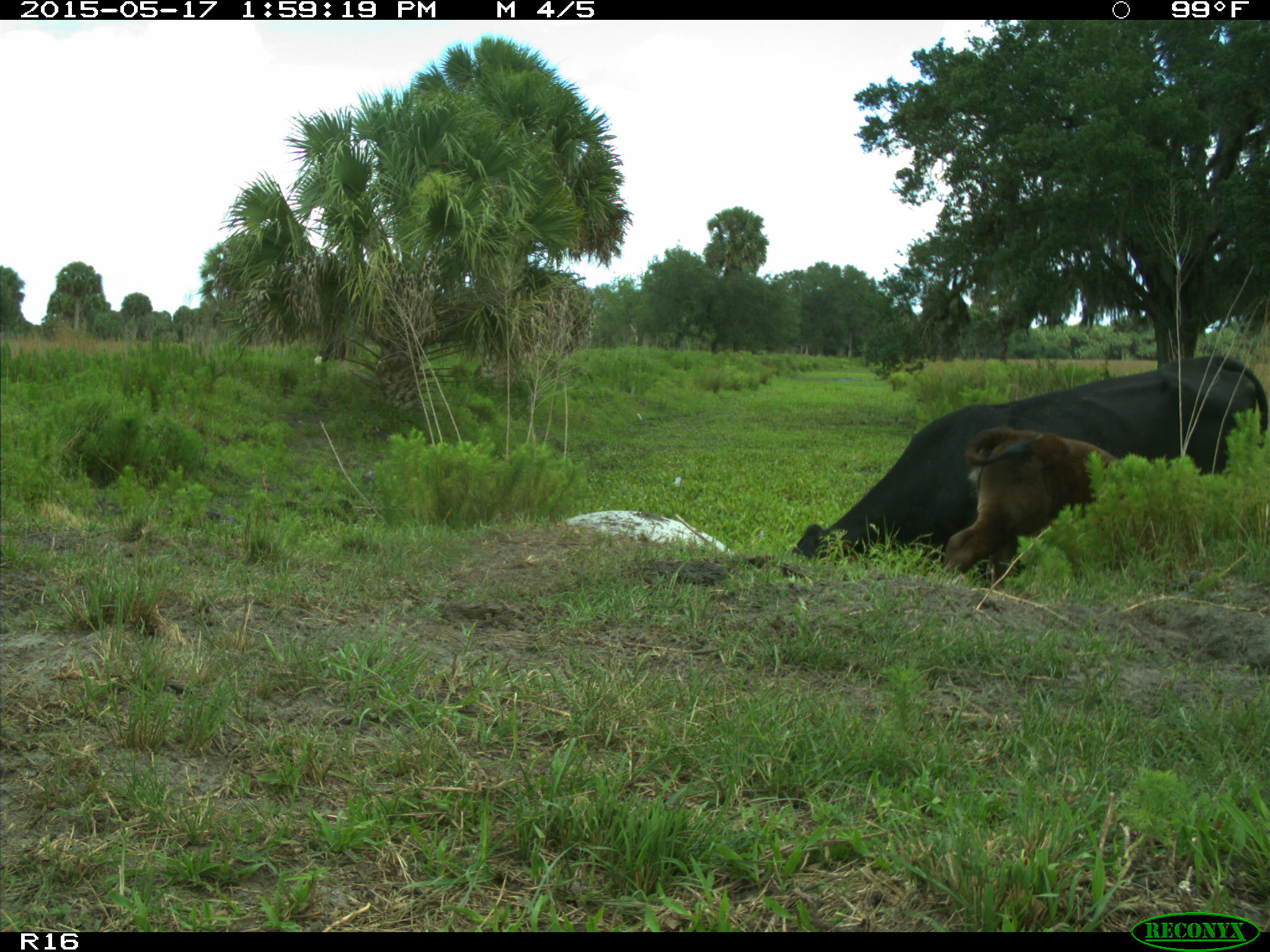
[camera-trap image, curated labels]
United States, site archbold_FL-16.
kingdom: Animalia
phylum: Chordata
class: Mammalia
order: Artiodactyla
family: Bovidae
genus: Bos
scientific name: Bos taurus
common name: domestic cow